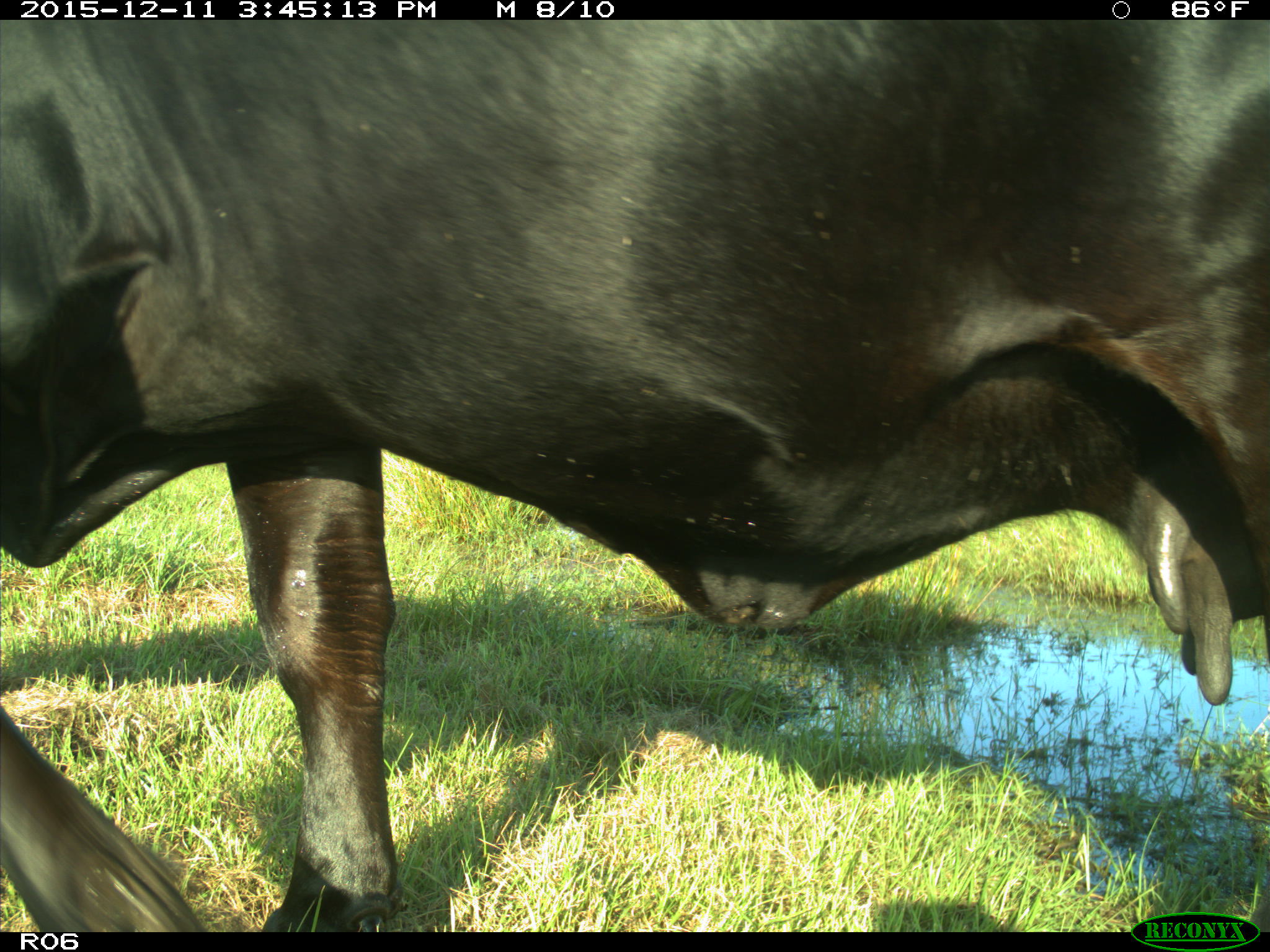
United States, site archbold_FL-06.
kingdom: Animalia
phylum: Chordata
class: Mammalia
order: Artiodactyla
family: Bovidae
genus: Bos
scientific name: Bos taurus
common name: domestic cow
Bos taurus (domestic cow).